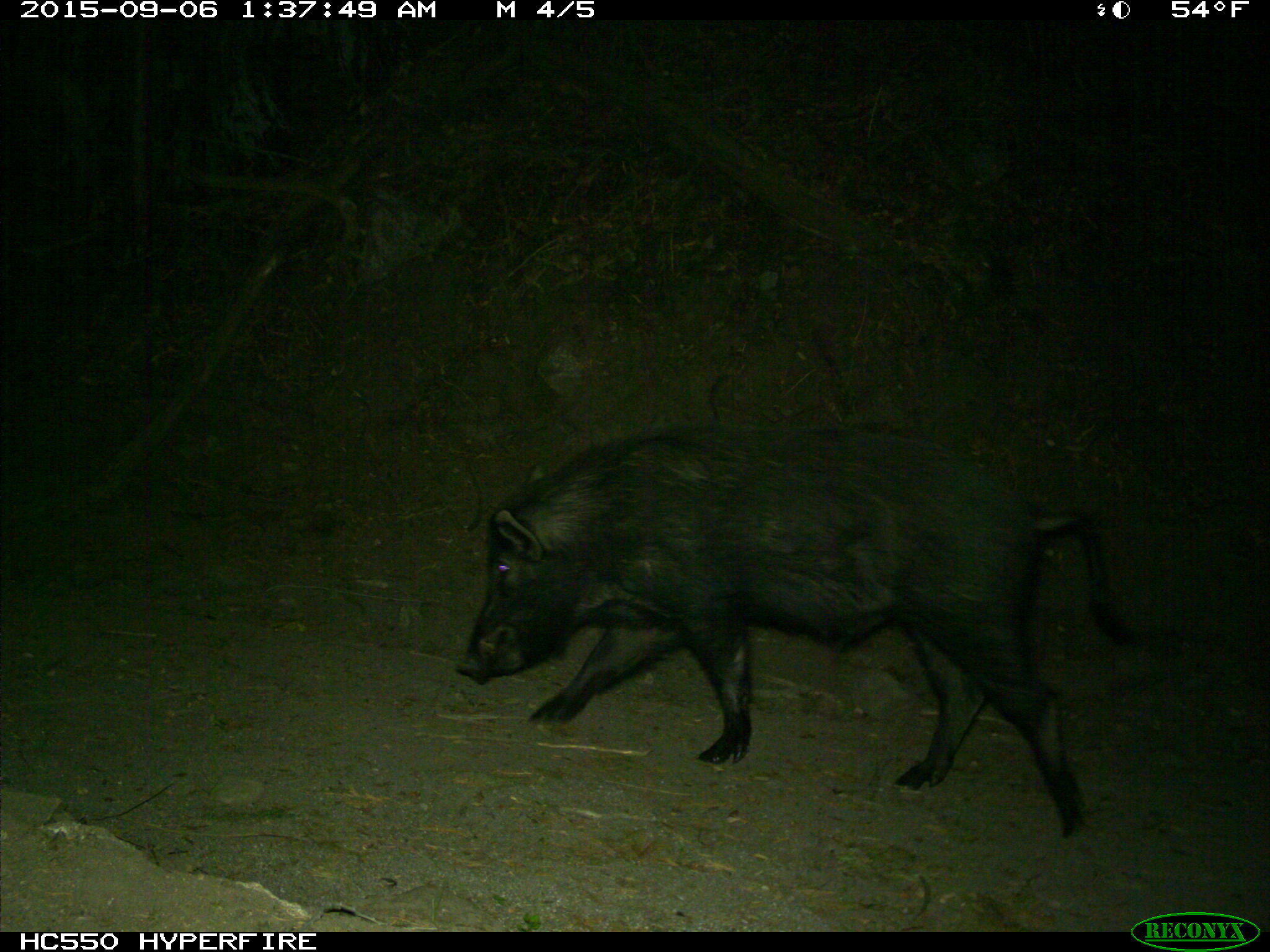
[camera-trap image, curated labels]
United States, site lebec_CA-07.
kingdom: Animalia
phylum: Chordata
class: Mammalia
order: Artiodactyla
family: Suidae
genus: Sus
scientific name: Sus scrofa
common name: wild boar